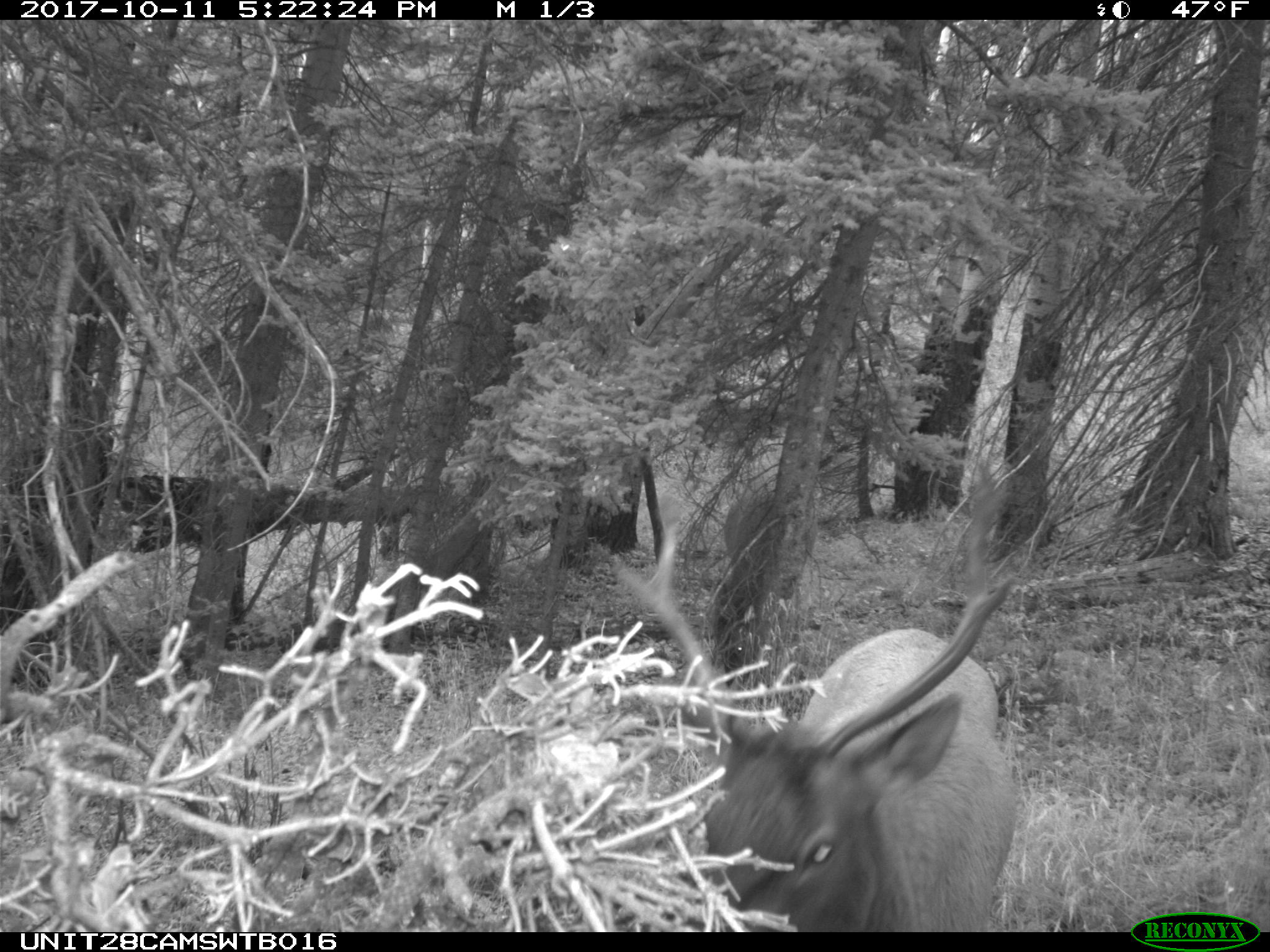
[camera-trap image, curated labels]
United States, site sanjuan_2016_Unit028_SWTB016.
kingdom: Animalia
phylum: Chordata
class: Mammalia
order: Artiodactyla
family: Cervidae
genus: Cervus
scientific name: Cervus elaphus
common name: red deer